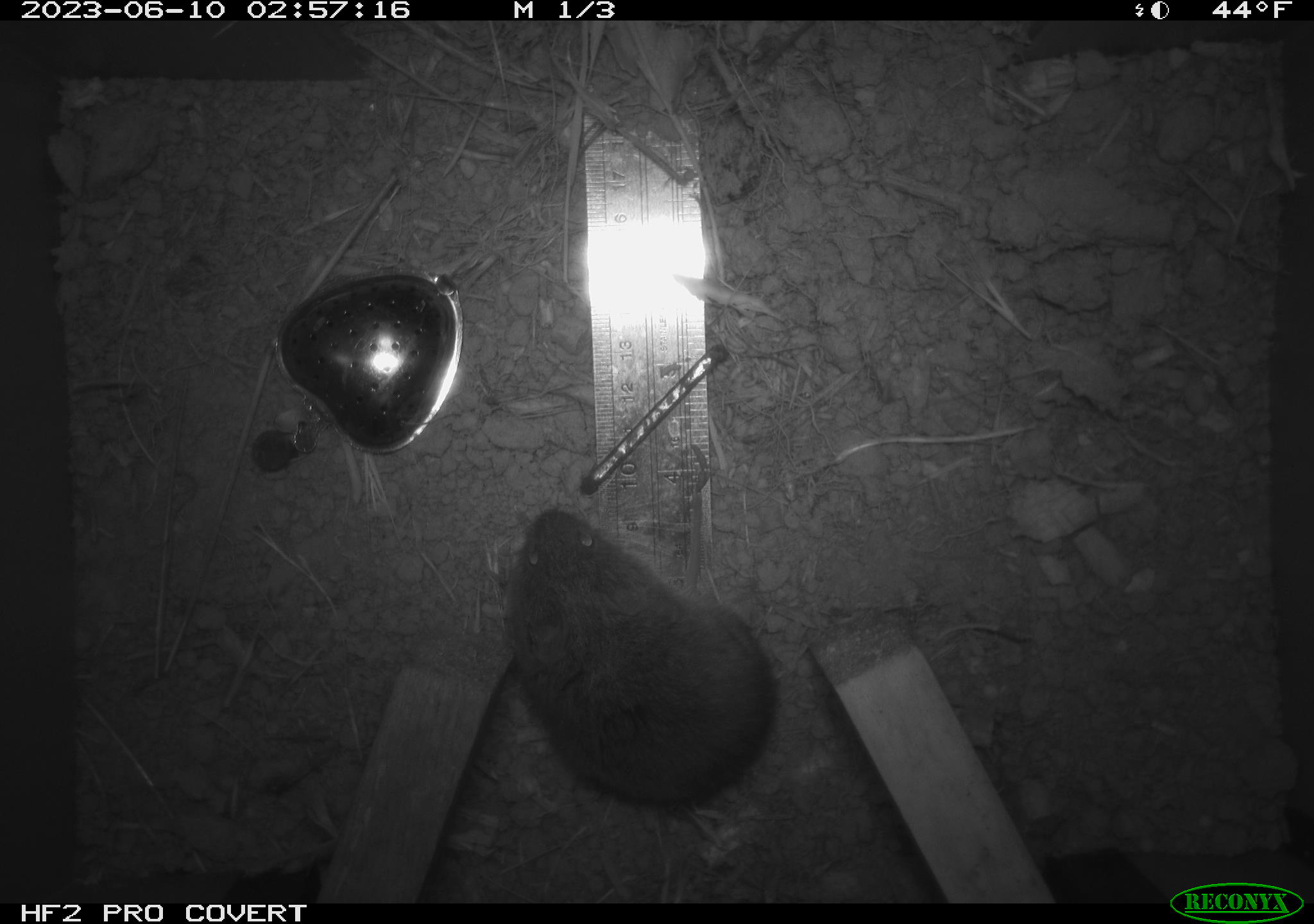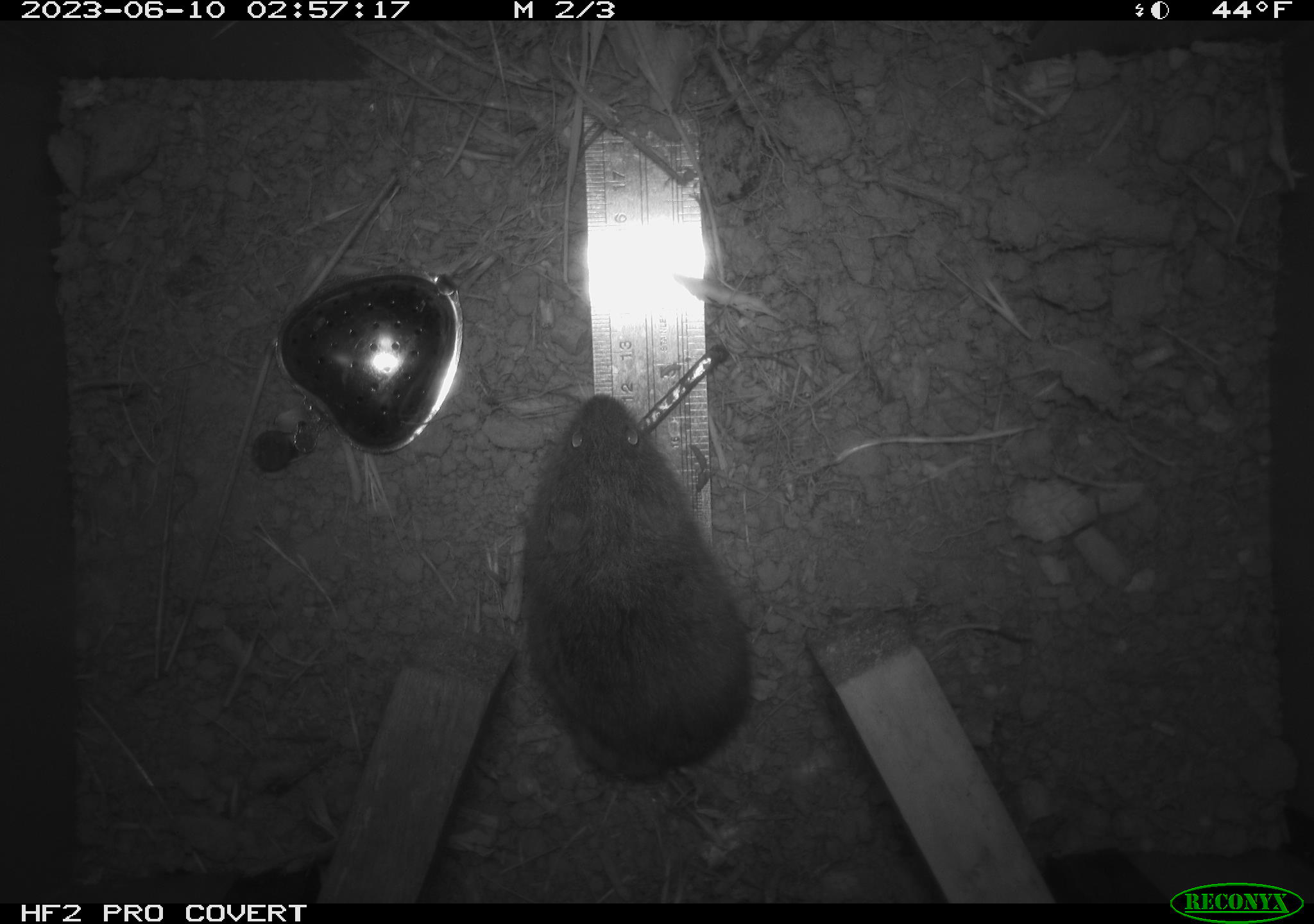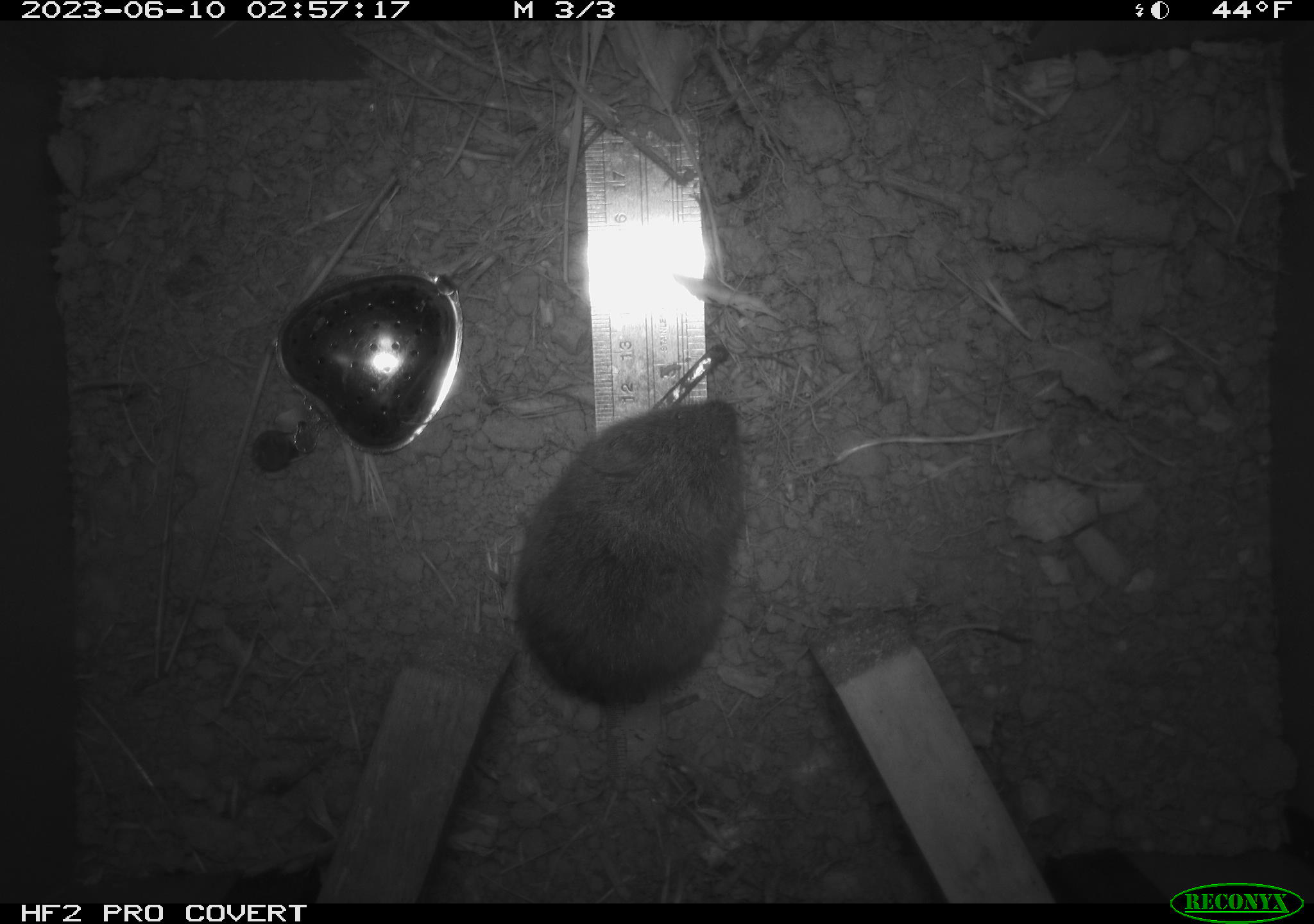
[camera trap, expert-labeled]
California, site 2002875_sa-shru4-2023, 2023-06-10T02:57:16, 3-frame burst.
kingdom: Animalia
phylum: Chordata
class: Mammalia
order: Rodentia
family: Cricetidae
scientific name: Arvicolinae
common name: voles, lemmings, and muskrats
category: arvicolinae subfamily